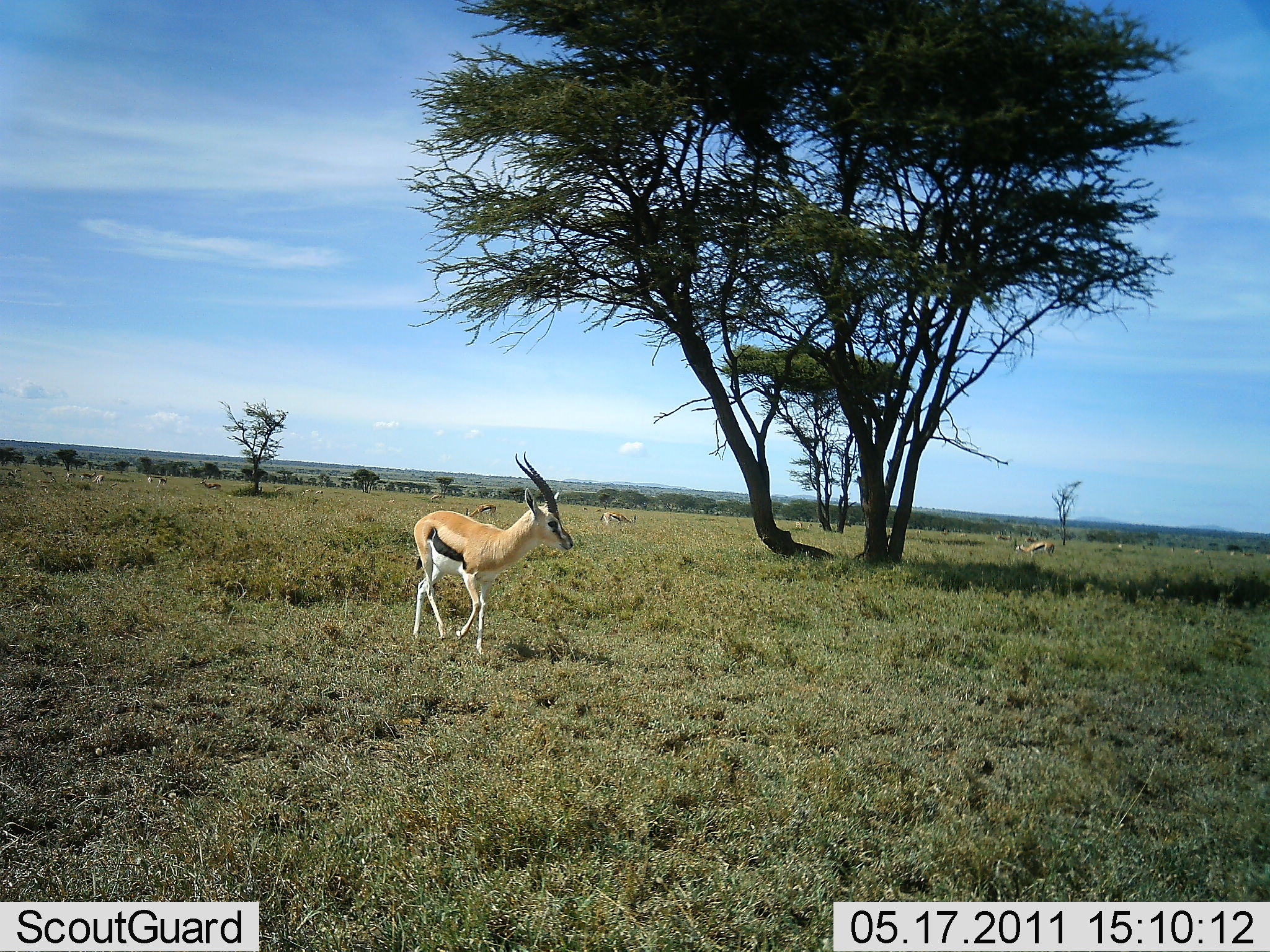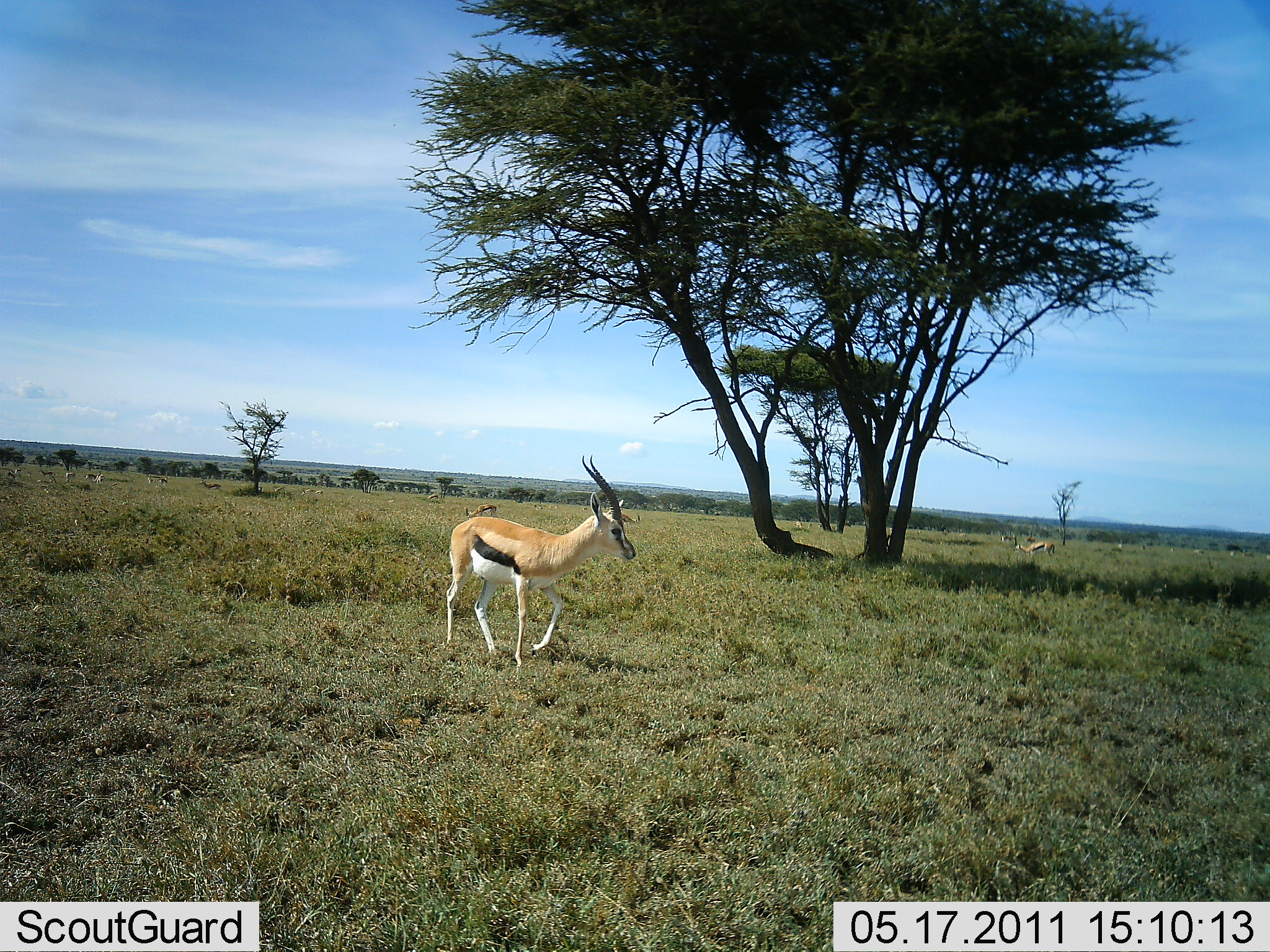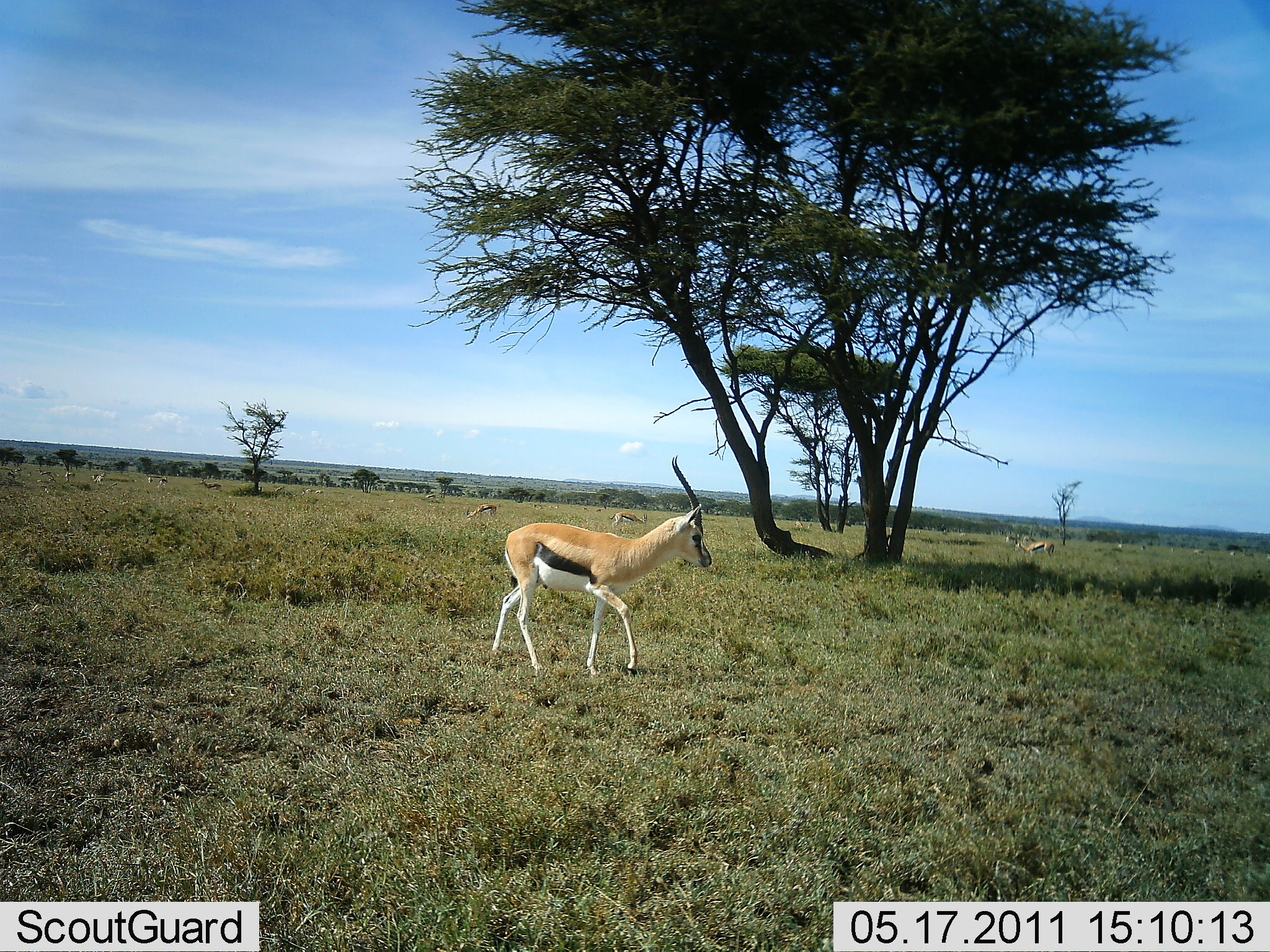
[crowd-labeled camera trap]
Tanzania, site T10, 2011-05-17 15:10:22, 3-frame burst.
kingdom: Animalia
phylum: Chordata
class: Mammalia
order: Artiodactyla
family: Bovidae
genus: Eudorcas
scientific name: Eudorcas thomsonii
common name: thomson's gazelle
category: gazellethomsons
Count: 4.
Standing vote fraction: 55%.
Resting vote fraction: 0%.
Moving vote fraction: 91%.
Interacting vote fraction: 0%.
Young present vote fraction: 0%.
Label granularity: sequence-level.